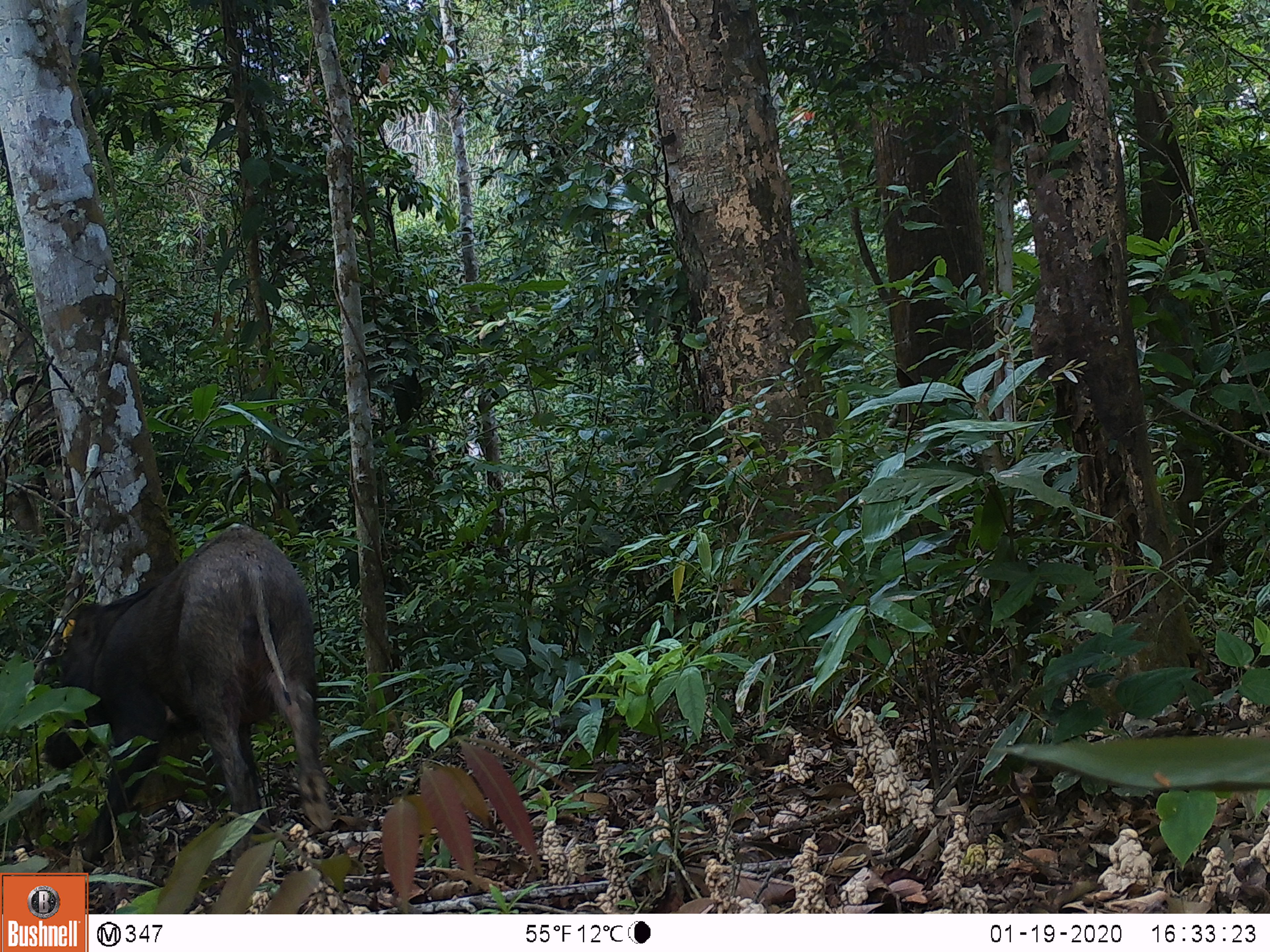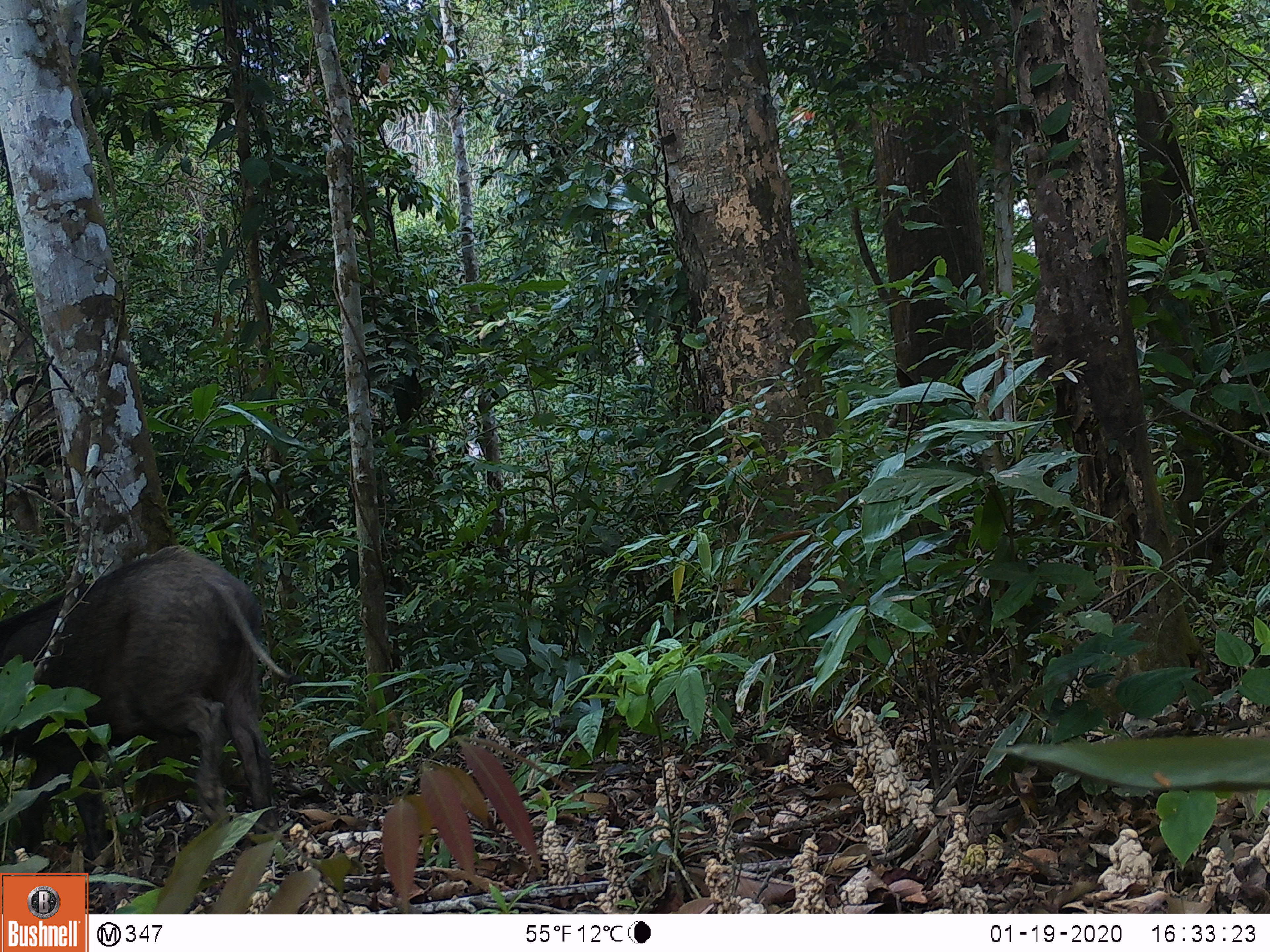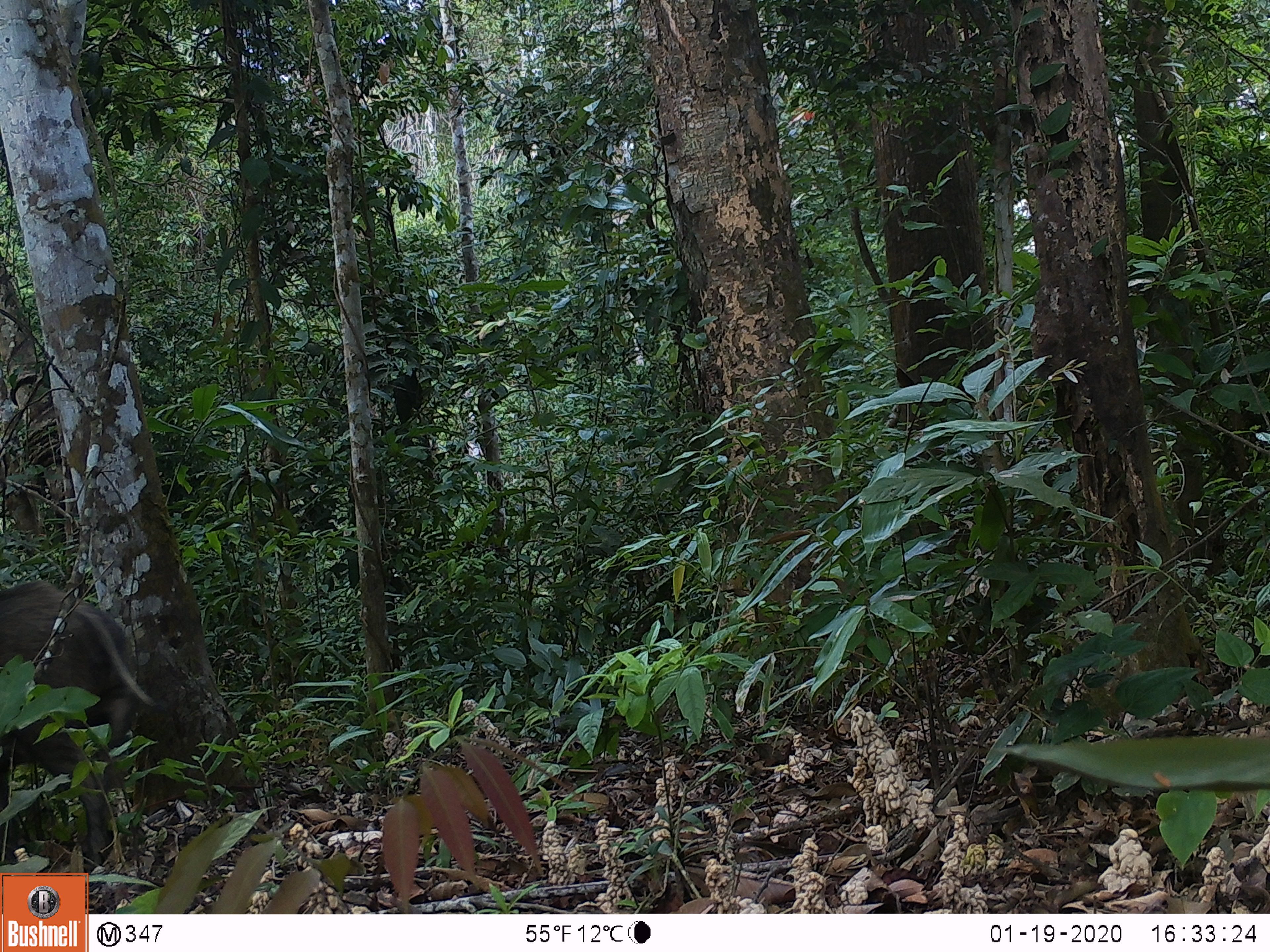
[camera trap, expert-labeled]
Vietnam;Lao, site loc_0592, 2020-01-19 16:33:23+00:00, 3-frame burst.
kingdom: Animalia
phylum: Chordata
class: Mammalia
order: Artiodactyla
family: Suidae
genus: Sus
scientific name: Sus scrofa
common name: eurasian wild pig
Eurasian wild pig (Sus scrofa). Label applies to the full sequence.